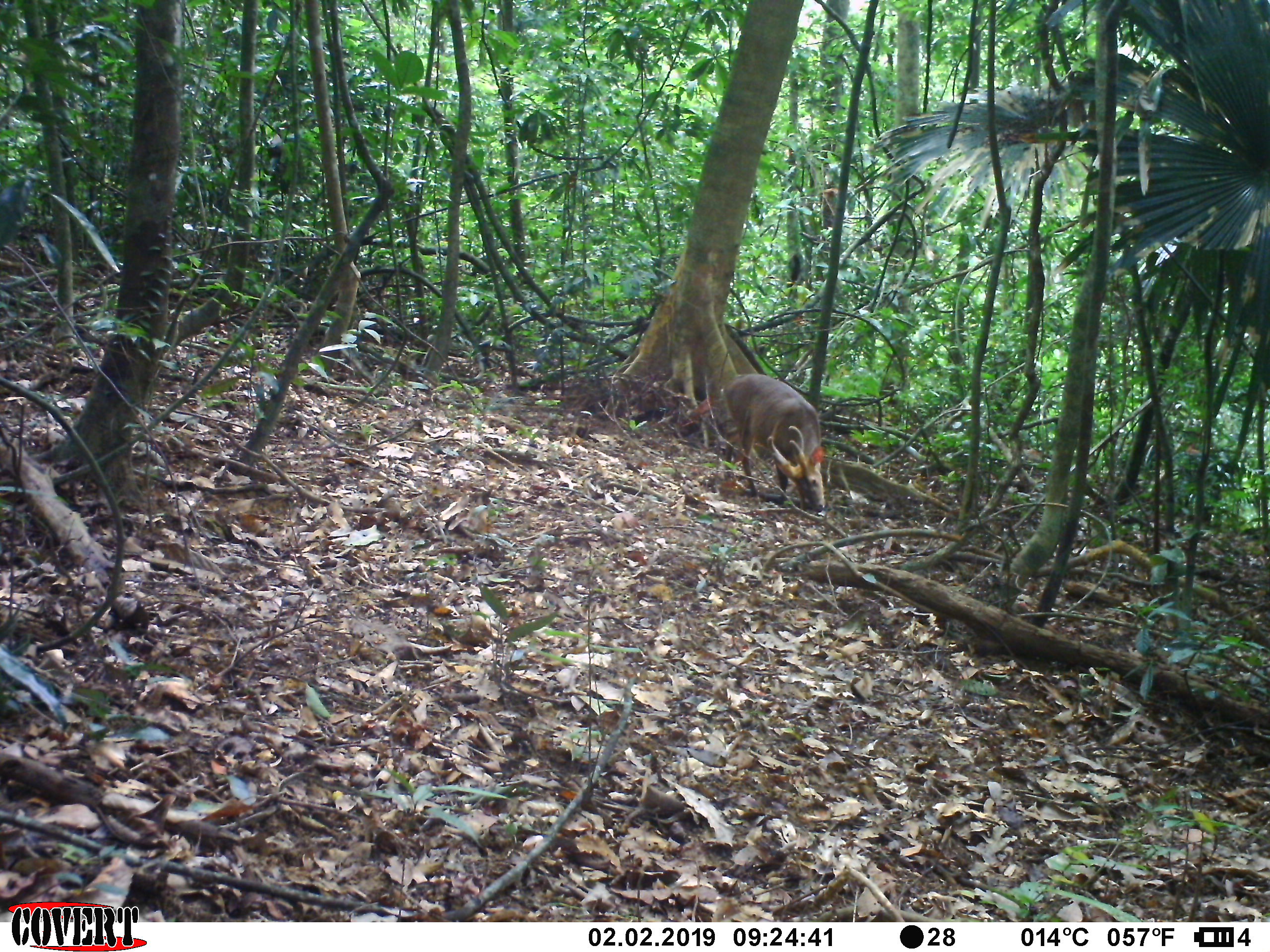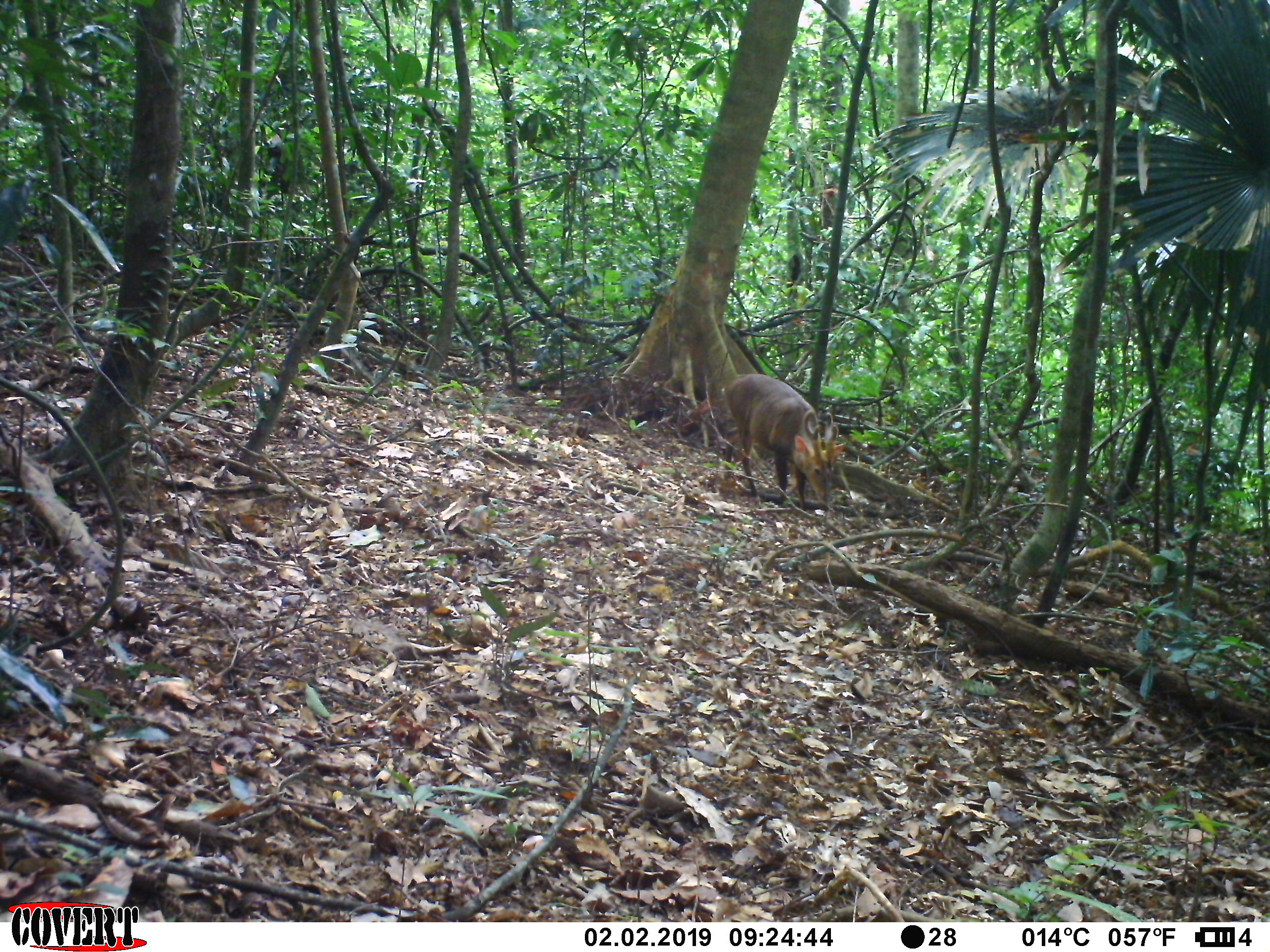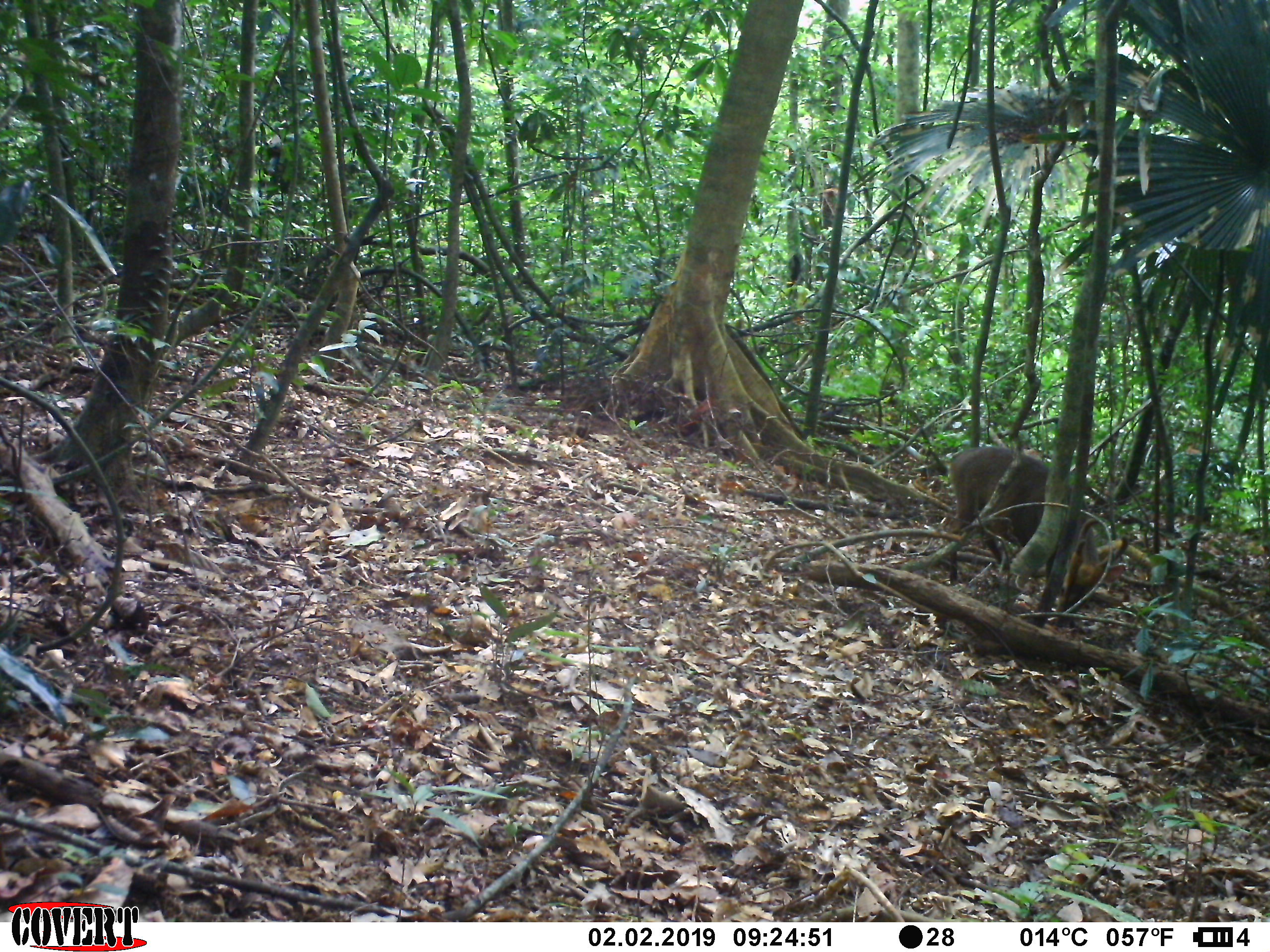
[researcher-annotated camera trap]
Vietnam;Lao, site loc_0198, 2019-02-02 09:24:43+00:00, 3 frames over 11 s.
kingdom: Animalia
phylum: Chordata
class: Mammalia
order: Artiodactyla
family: Cervidae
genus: Muntiacus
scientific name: Muntiacus vuquangensis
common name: large-antlered muntjac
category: large antlered muntjac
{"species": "large antlered muntjac (large-antlered muntjac) (Muntiacus vuquangensis)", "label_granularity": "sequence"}